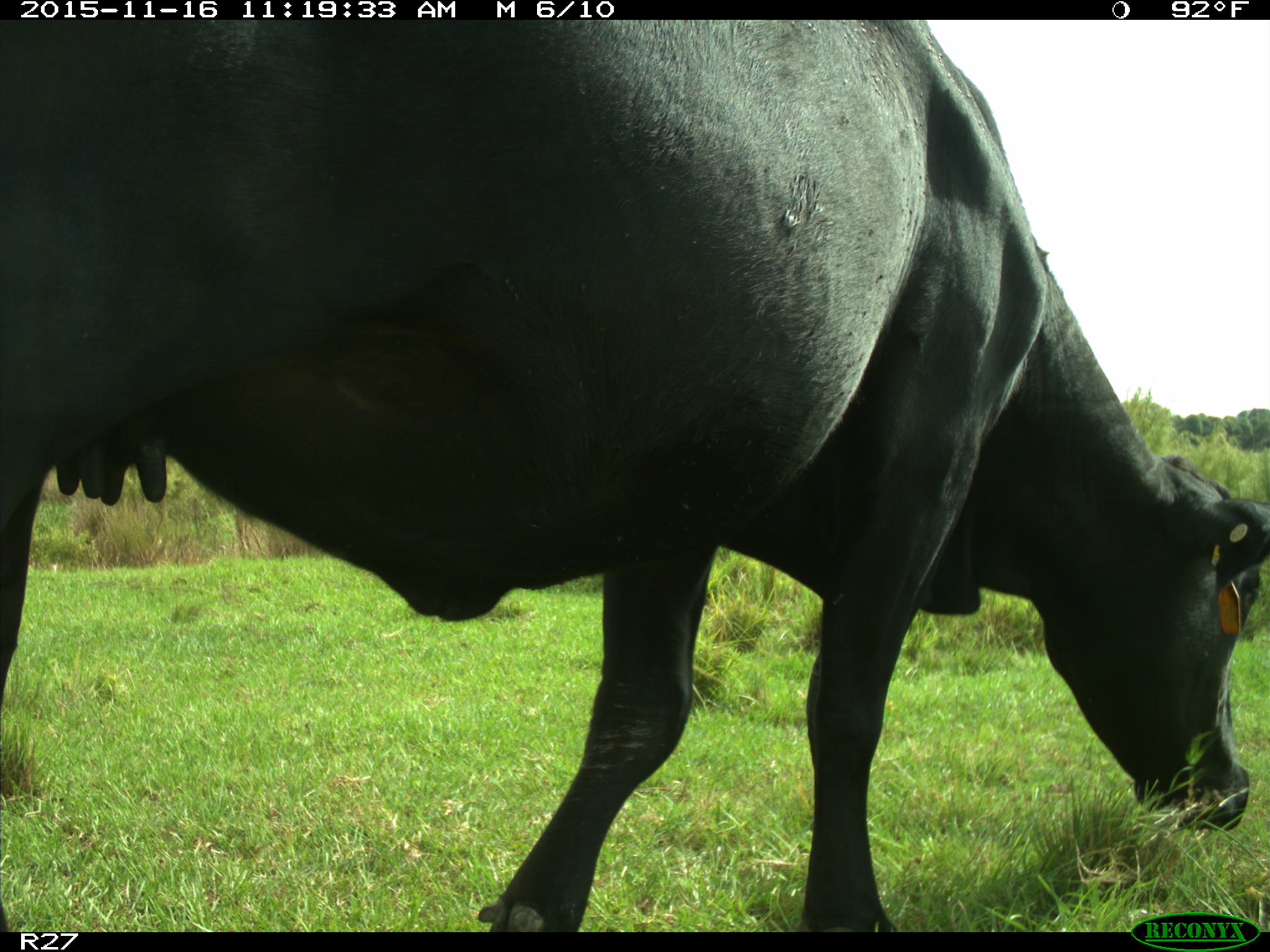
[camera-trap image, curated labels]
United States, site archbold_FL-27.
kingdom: Animalia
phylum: Chordata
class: Mammalia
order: Artiodactyla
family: Bovidae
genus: Bos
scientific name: Bos taurus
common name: domestic cow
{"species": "Bos taurus (domestic cow)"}